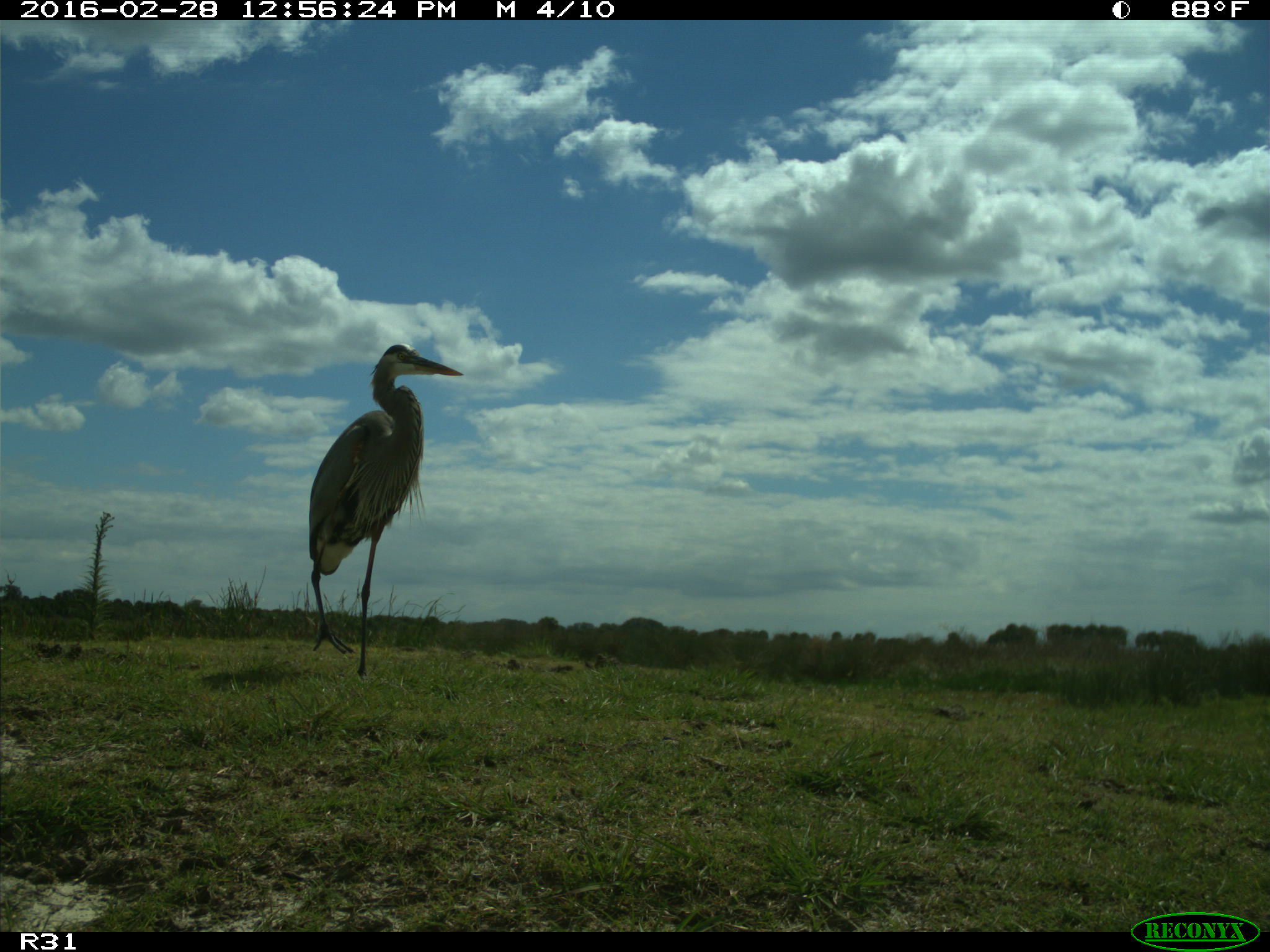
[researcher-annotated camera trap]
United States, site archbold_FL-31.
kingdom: Animalia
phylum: Chordata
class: Aves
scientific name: Aves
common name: birds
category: unidentified bird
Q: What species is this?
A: Unidentified bird (birds) (Aves).